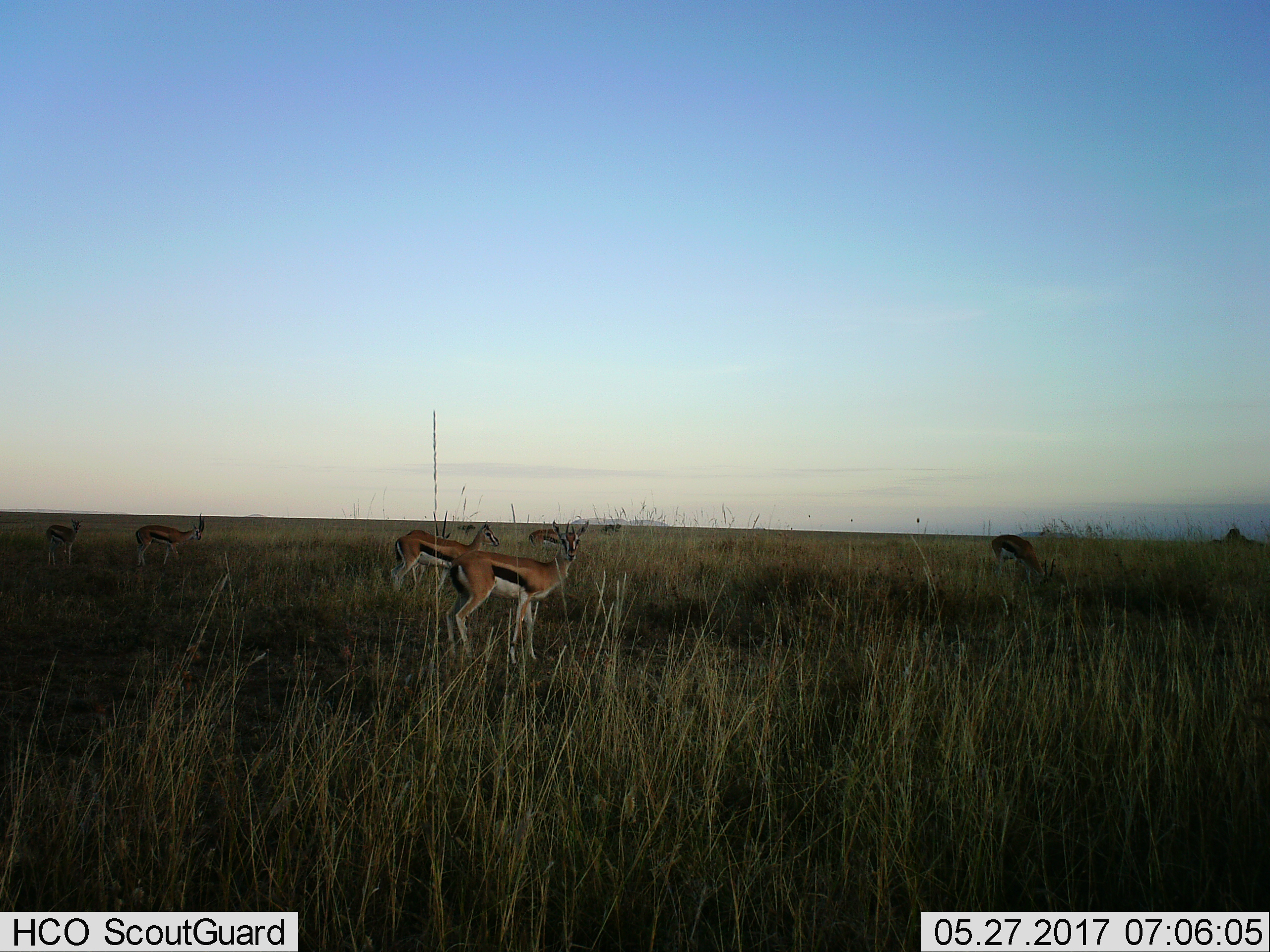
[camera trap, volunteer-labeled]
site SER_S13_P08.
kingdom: Animalia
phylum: Chordata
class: Mammalia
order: Artiodactyla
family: Bovidae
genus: Eudorcas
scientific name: Eudorcas thomsonii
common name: thomson's gazelle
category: gazellethomsons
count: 6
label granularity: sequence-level